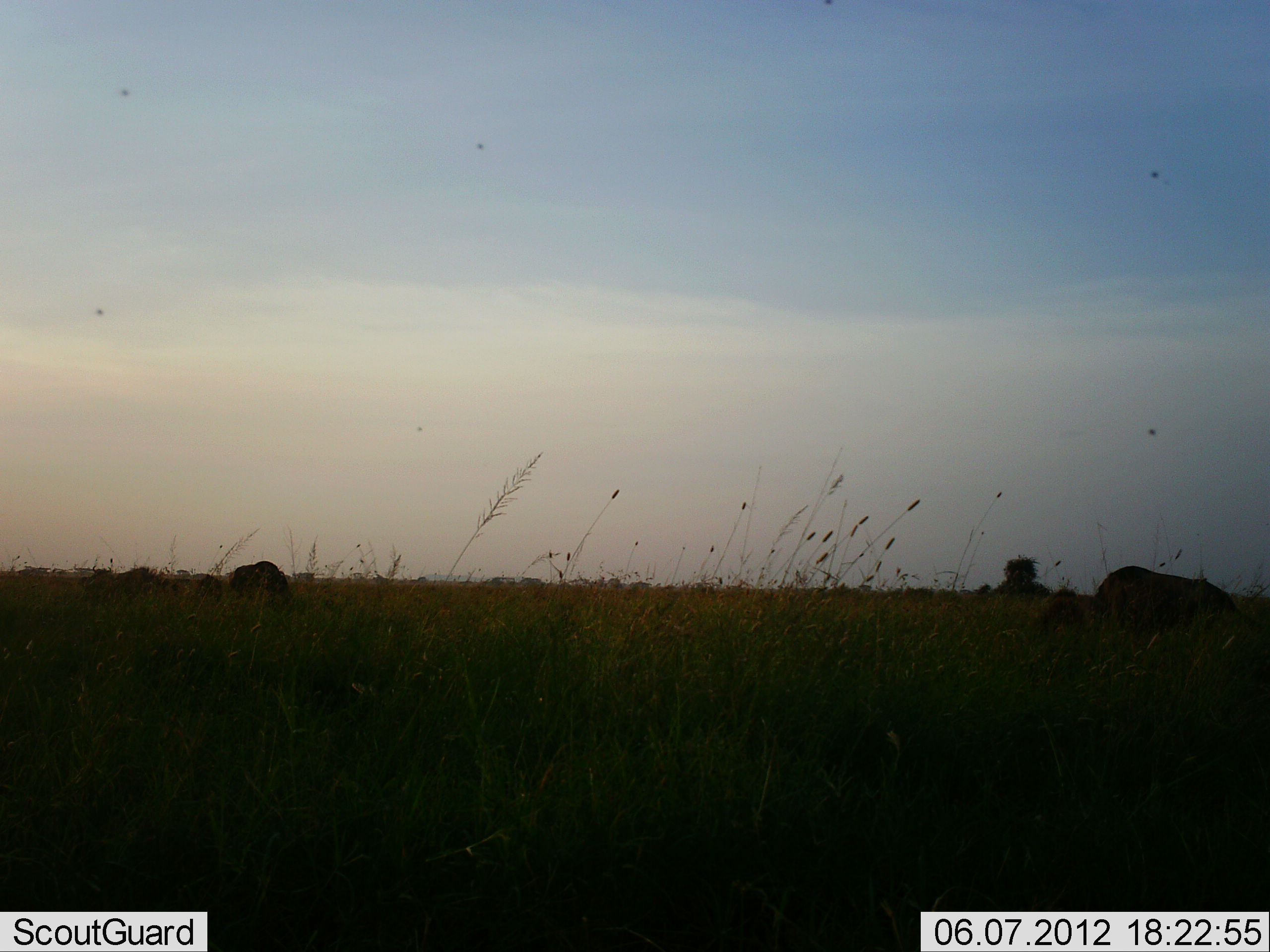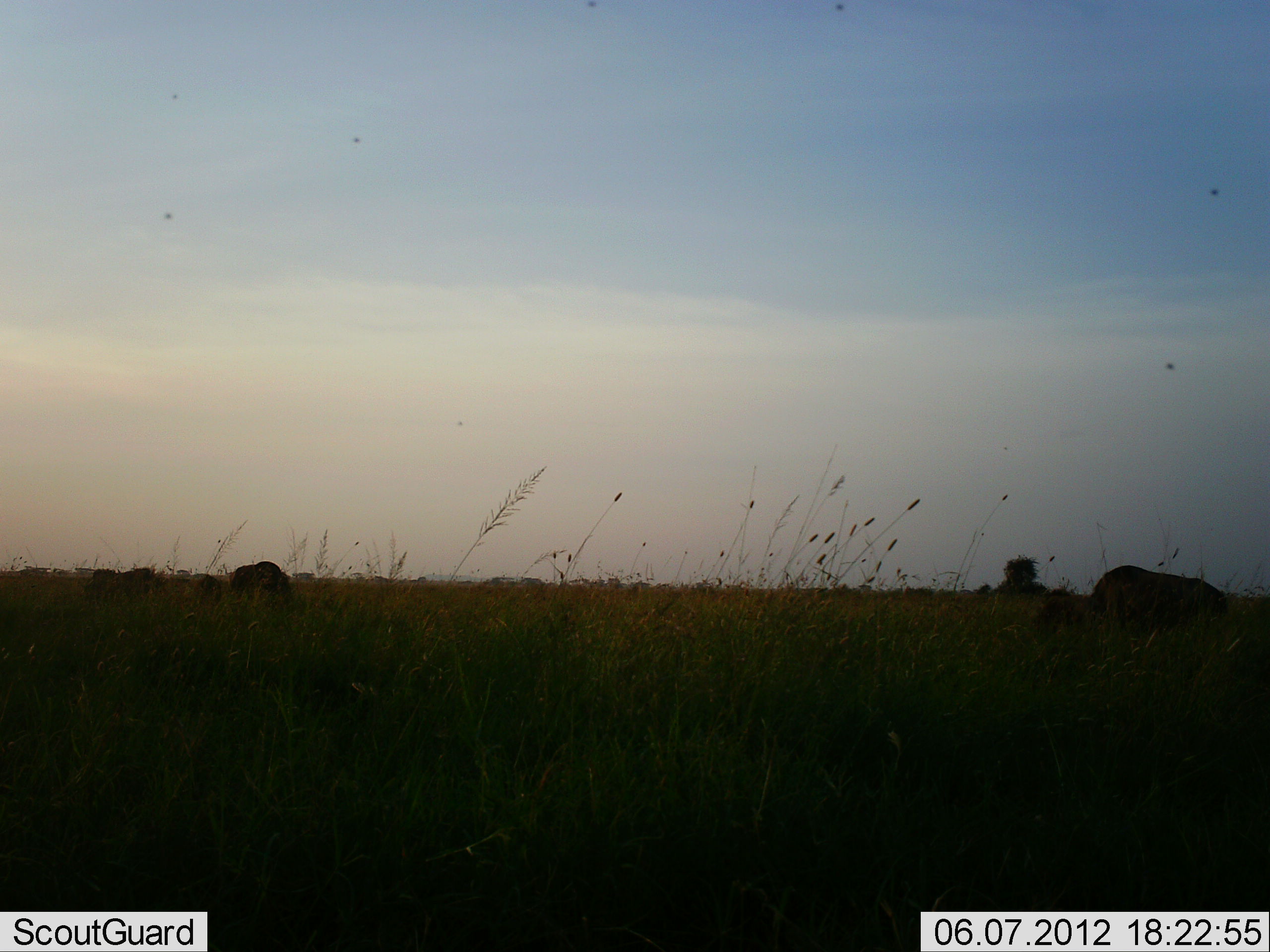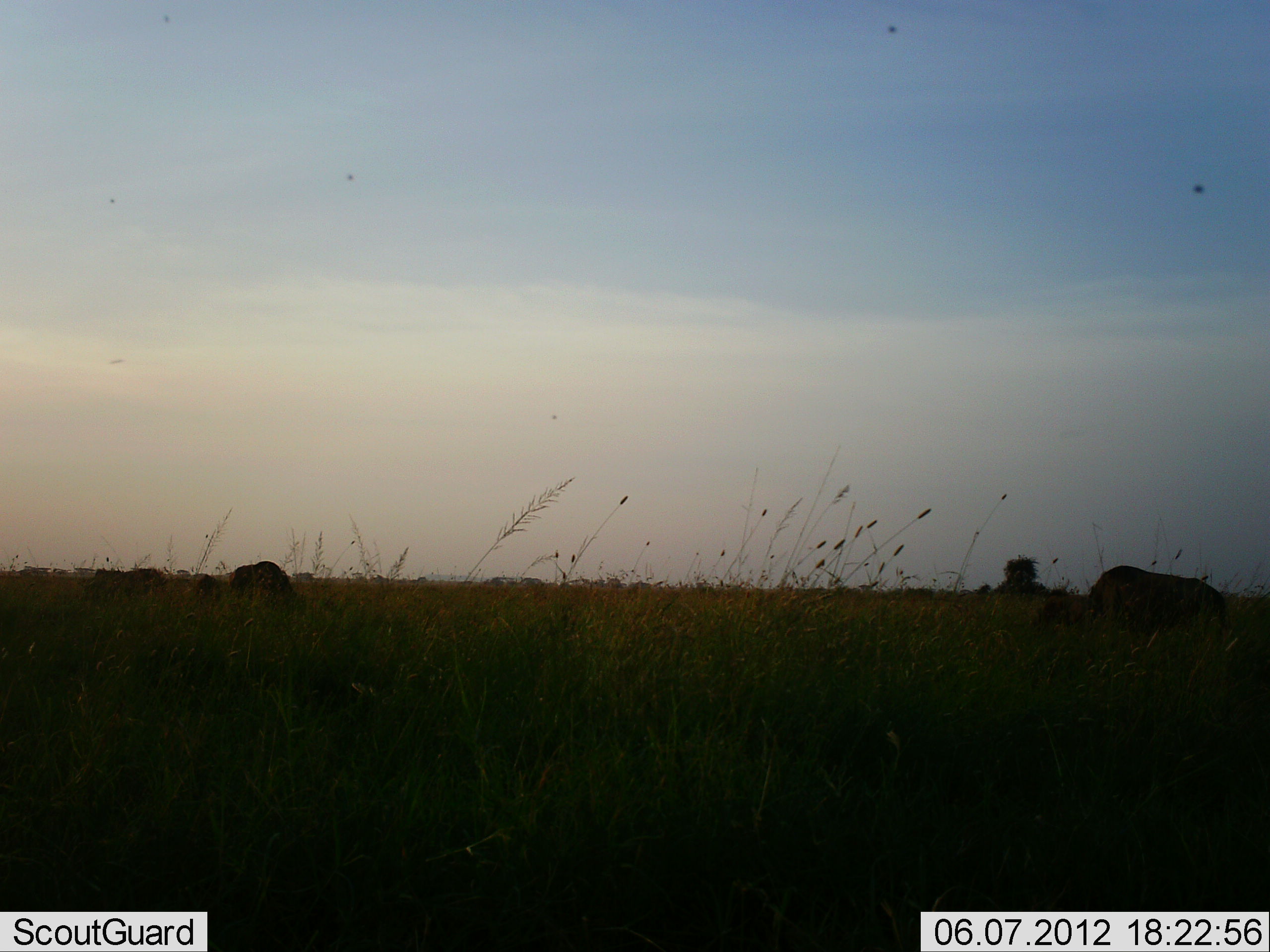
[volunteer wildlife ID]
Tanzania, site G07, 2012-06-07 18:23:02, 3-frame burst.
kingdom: Animalia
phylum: Chordata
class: Mammalia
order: Artiodactyla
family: Bovidae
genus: Connochaetes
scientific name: Connochaetes taurinus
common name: blue wildebeest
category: wildebeest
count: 4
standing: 29%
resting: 0%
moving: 0%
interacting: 0%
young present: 0%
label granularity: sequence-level